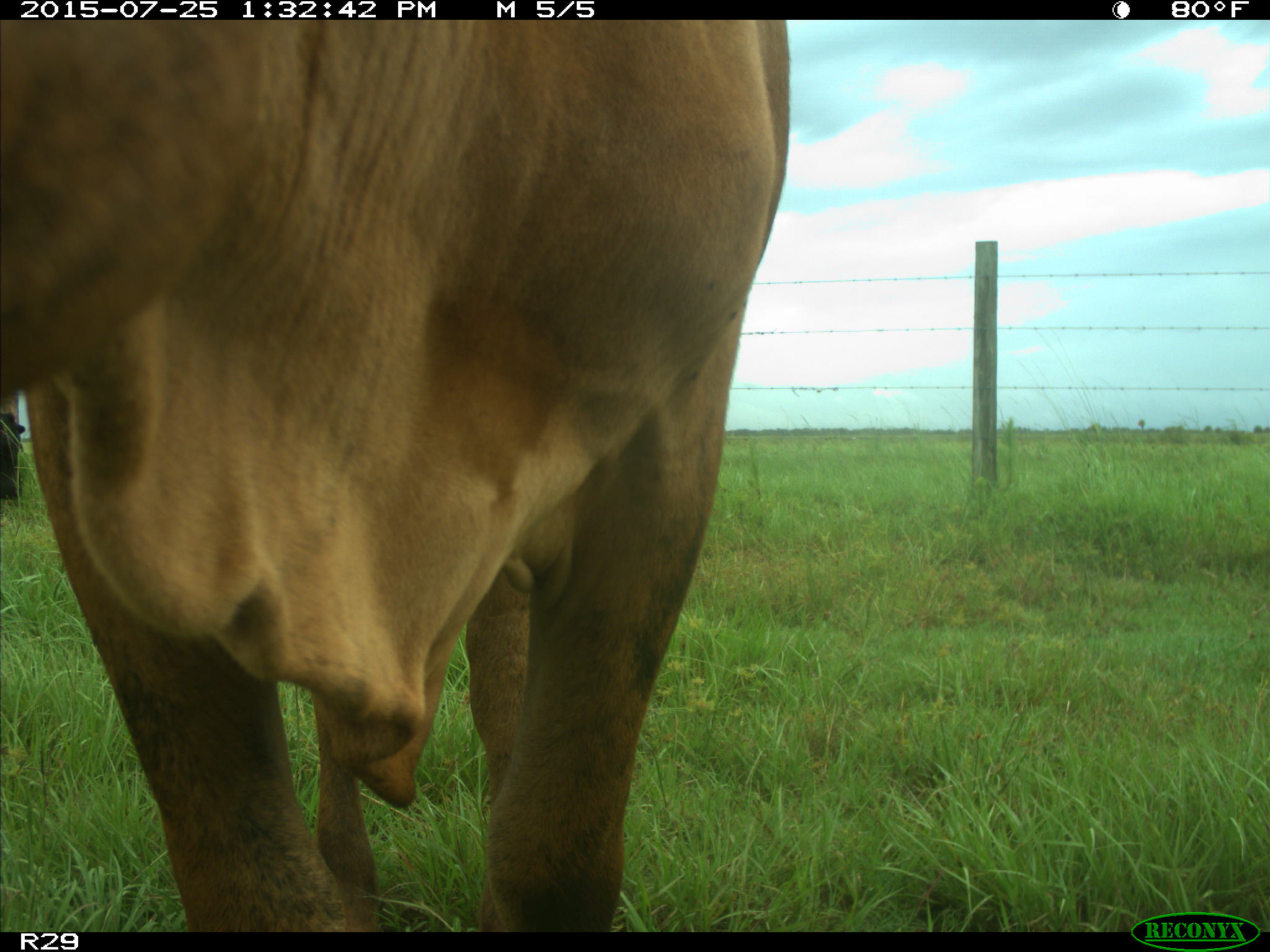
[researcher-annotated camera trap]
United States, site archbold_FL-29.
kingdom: Animalia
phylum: Chordata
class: Mammalia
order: Artiodactyla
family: Bovidae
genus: Bos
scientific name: Bos taurus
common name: domestic cow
Bos taurus (domestic cow).